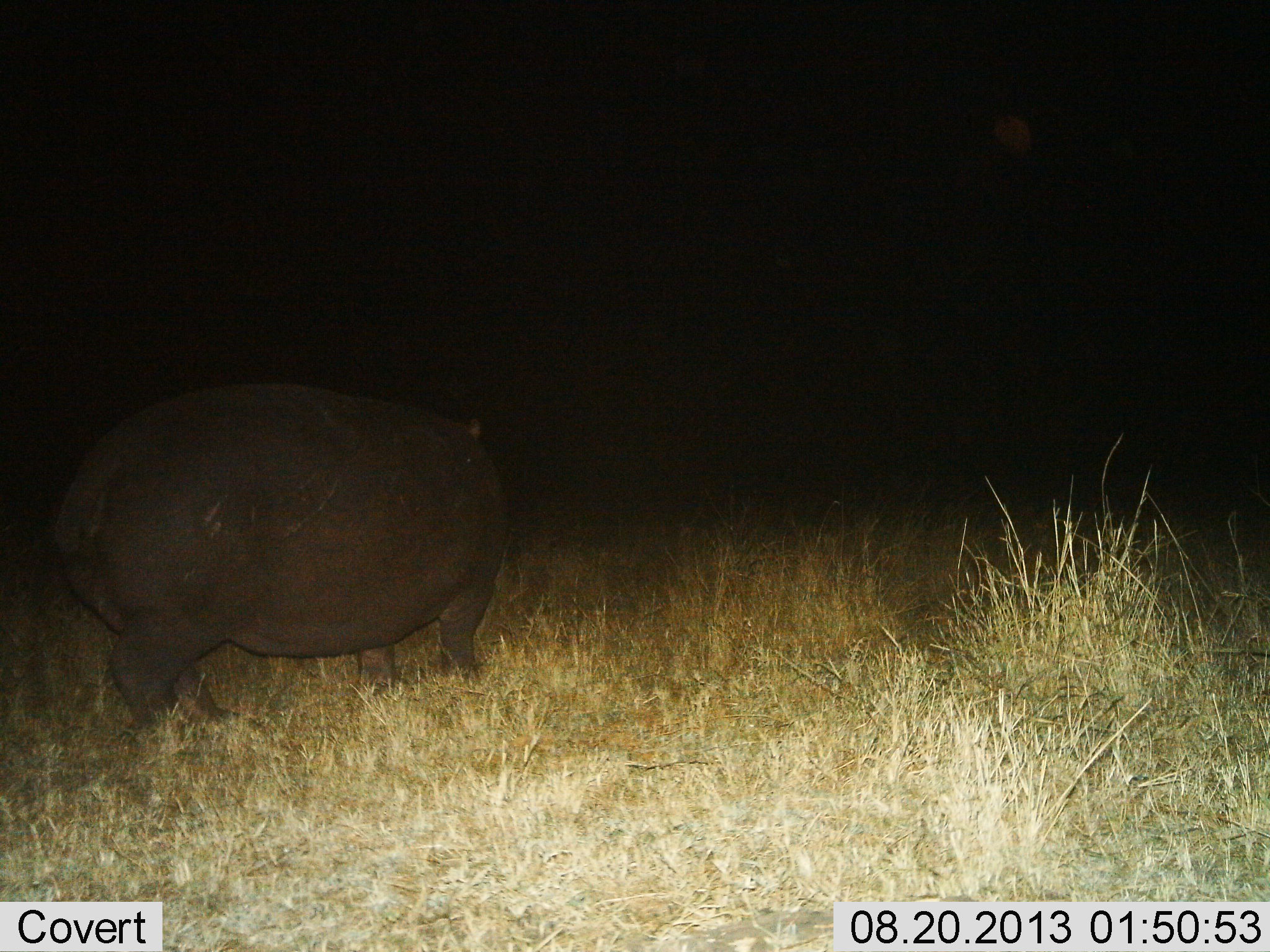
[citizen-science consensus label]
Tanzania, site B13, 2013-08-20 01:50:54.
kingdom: Animalia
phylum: Chordata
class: Mammalia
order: Artiodactyla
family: Hippopotamidae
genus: Hippopotamus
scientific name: Hippopotamus amphibius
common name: hippopotamus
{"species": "hippopotamus (Hippopotamus amphibius)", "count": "1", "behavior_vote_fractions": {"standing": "30%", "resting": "0%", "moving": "60%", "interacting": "0%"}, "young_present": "0%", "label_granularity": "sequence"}